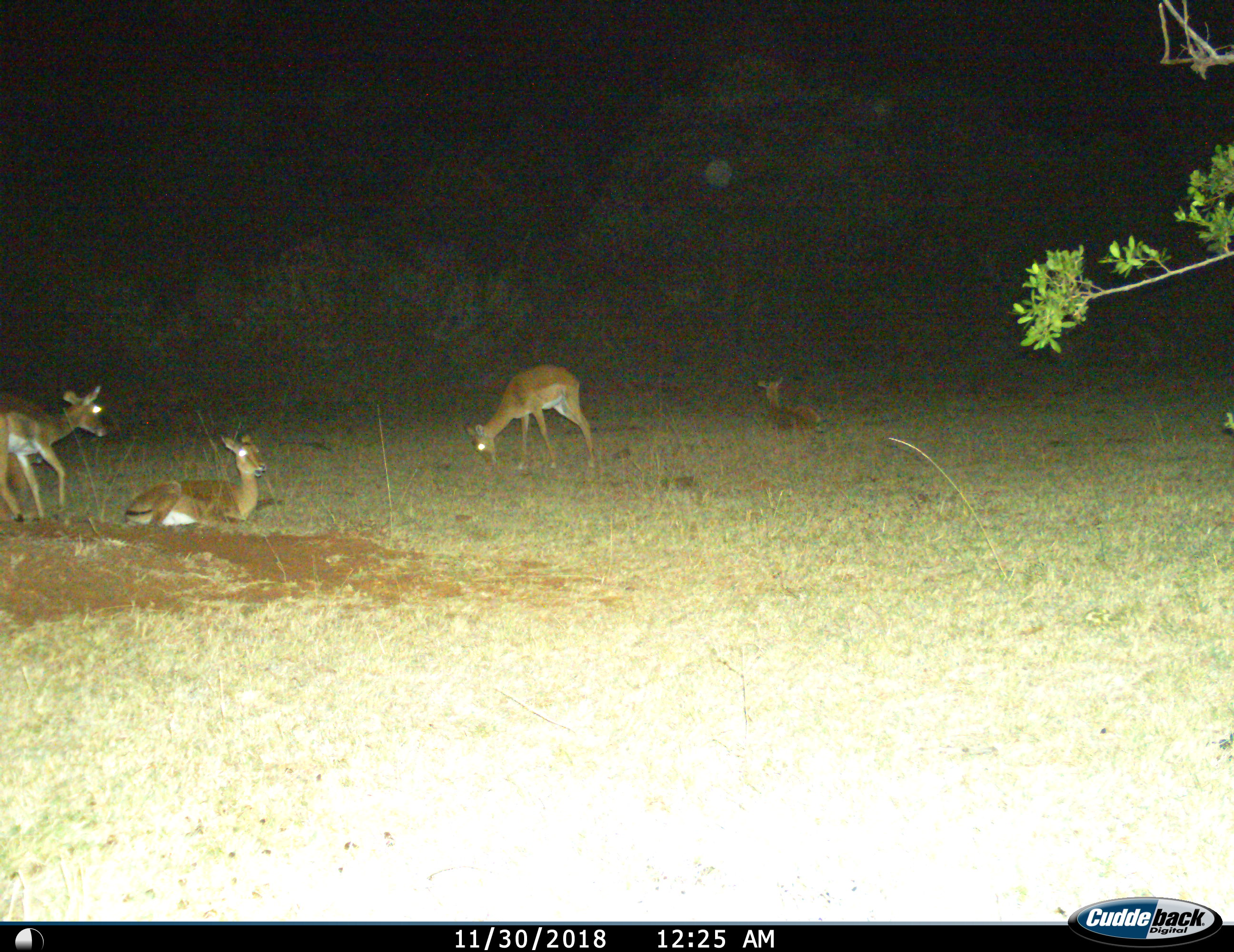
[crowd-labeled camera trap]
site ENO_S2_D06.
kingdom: Animalia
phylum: Chordata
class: Mammalia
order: Artiodactyla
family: Bovidae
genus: Aepyceros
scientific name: Aepyceros melampus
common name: impala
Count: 4.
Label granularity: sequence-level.